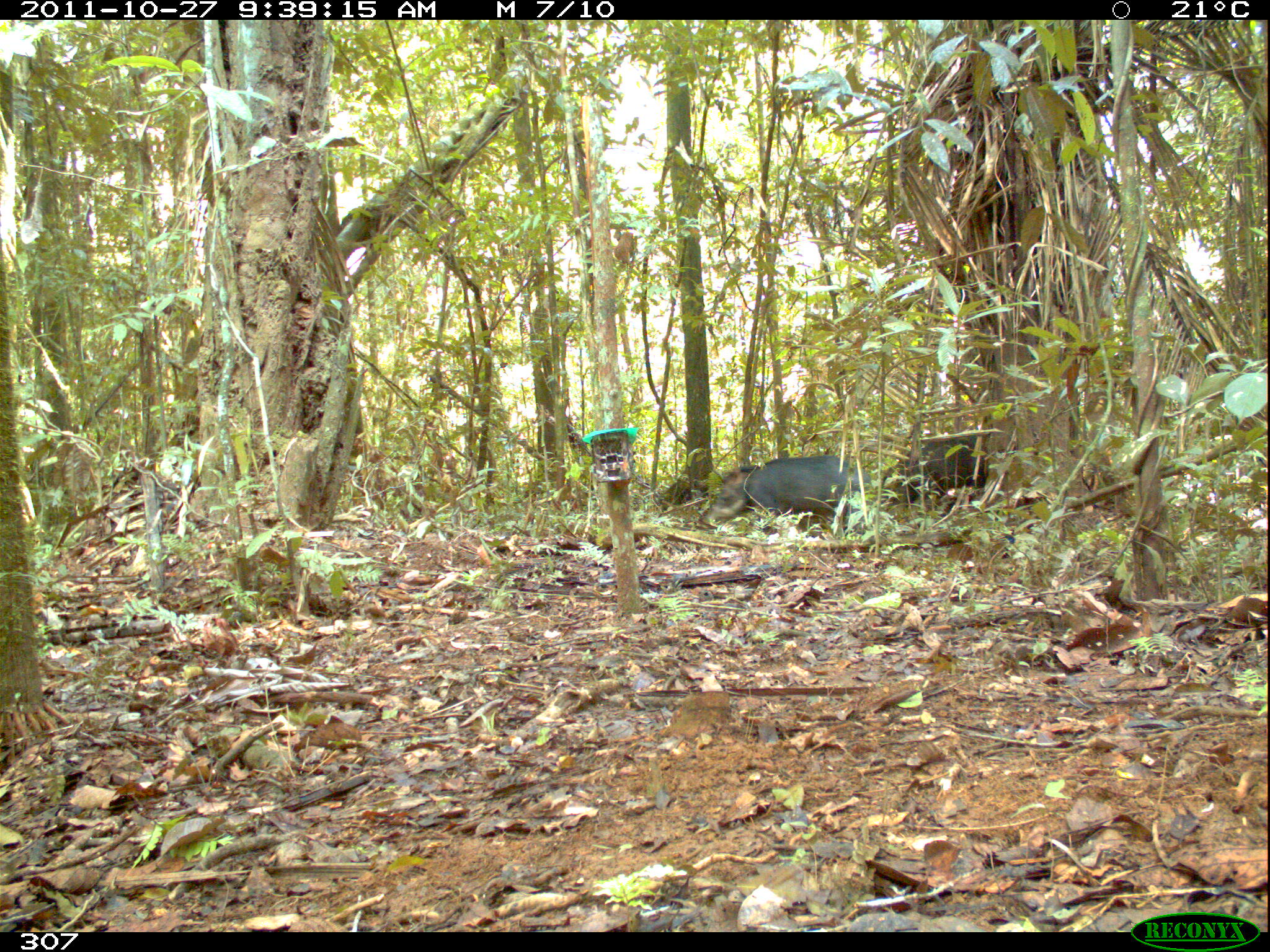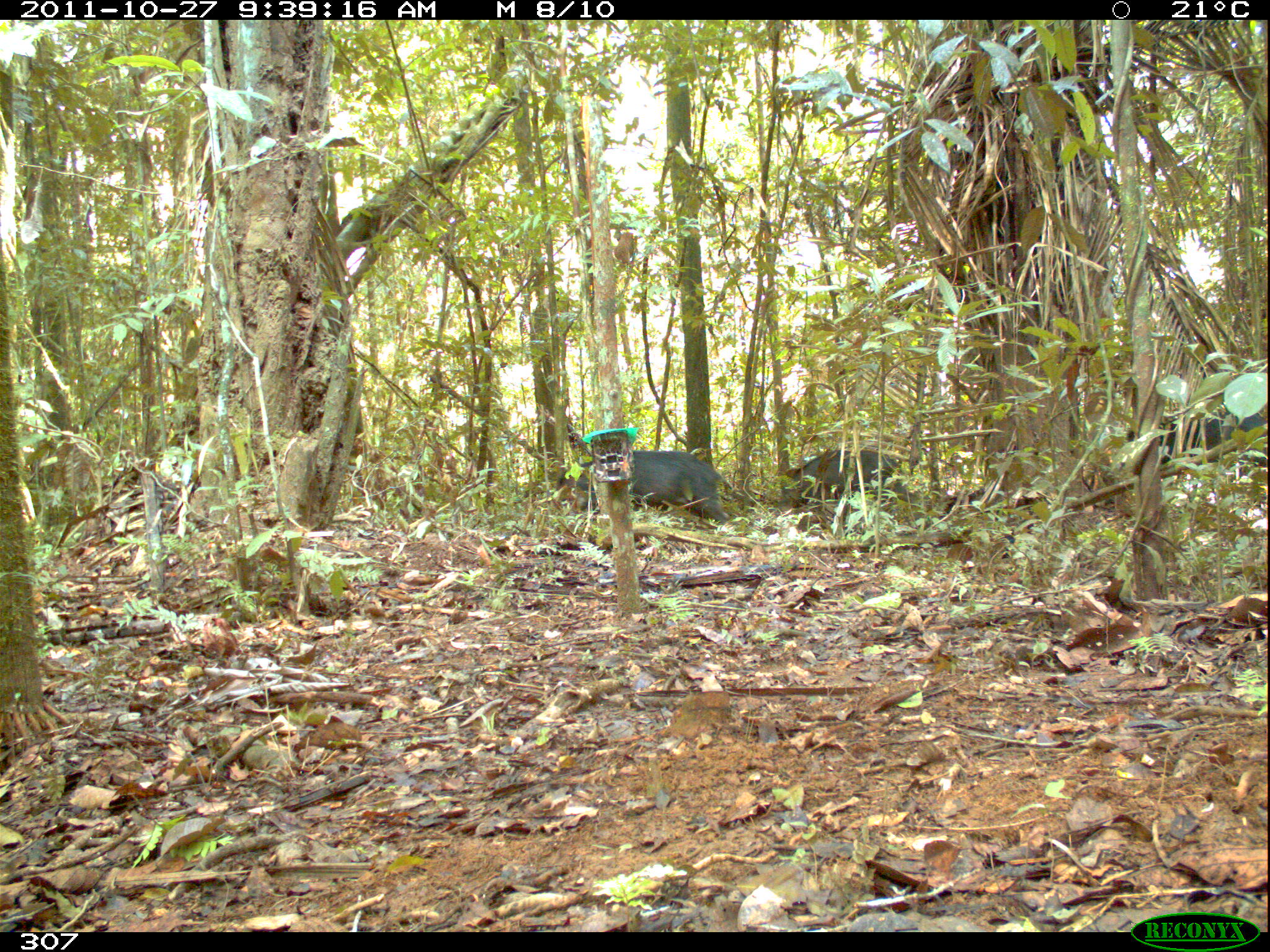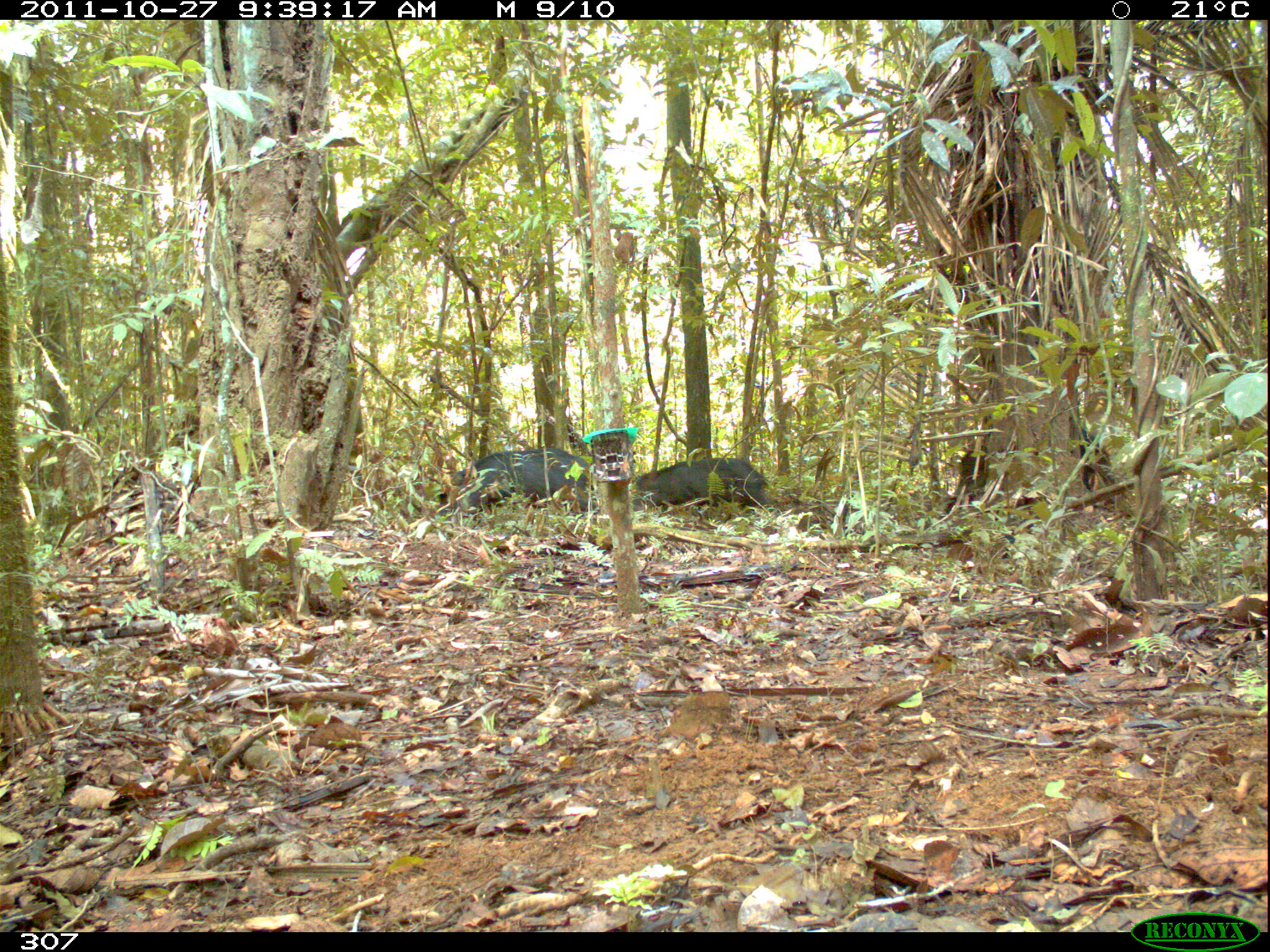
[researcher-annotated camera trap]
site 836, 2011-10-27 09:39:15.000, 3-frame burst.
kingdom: Animalia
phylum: Chordata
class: Mammalia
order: Artiodactyla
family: Tayassuidae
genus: Tayassu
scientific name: Tayassu pecari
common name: white-lipped peccary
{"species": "Tayassu pecari (white-lipped peccary)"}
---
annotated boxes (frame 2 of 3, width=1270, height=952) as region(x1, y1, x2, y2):
tayassu pecari: region(571, 449, 728, 526); region(1129, 407, 1267, 465); region(782, 447, 916, 500)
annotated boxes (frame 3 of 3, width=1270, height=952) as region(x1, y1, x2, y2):
tayassu pecari: region(954, 421, 1114, 505); region(444, 448, 599, 518); region(627, 456, 768, 507)